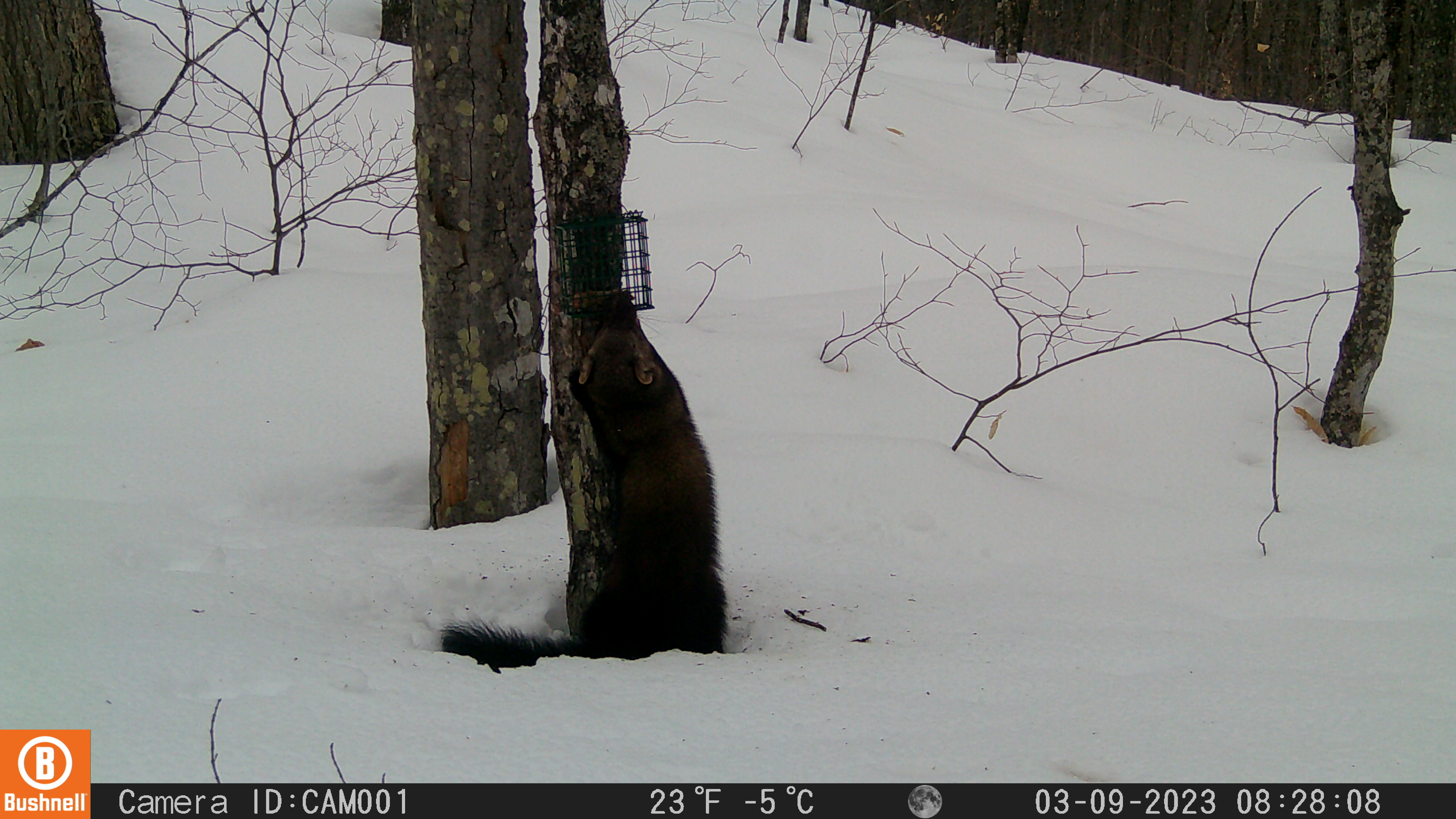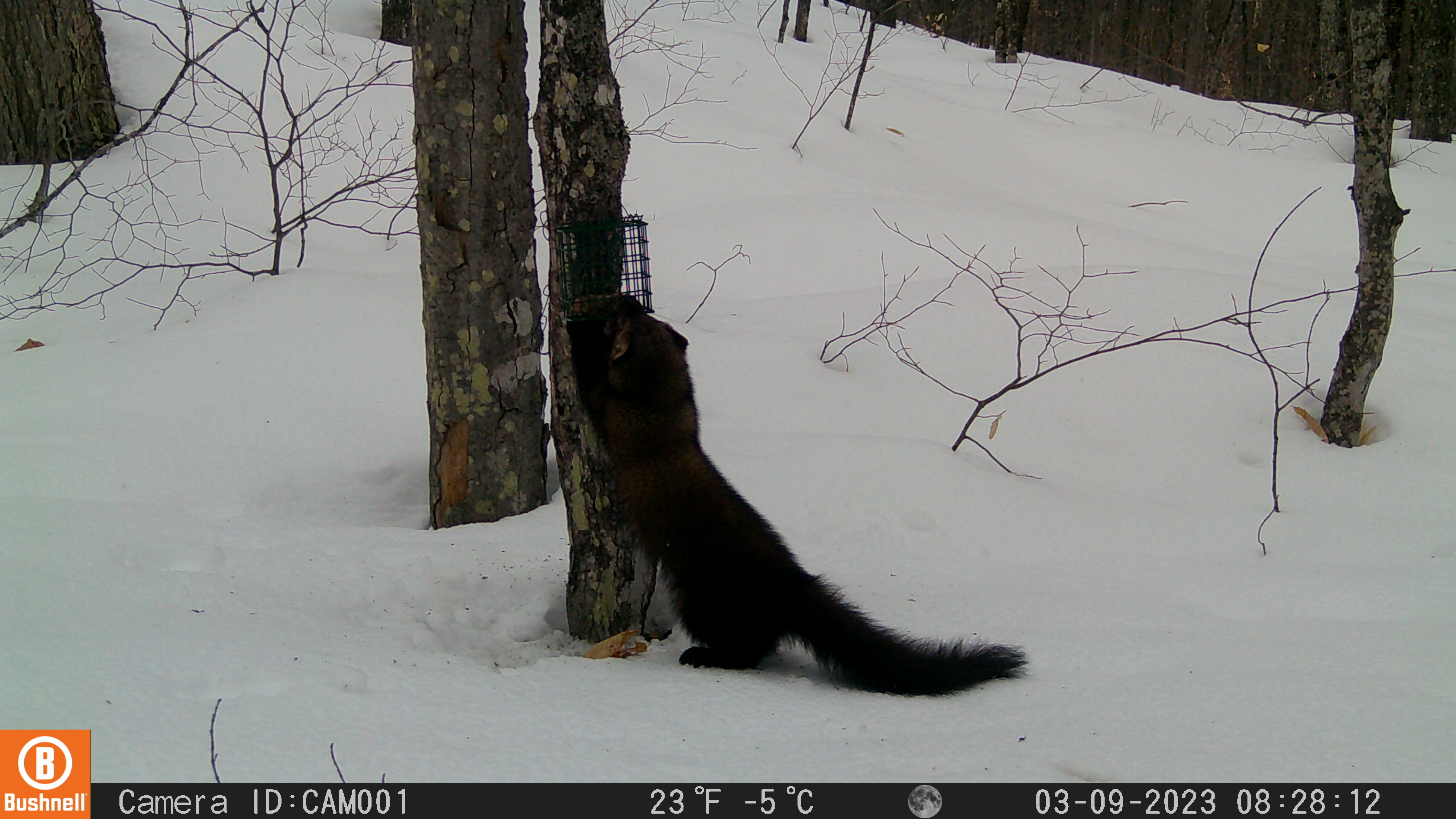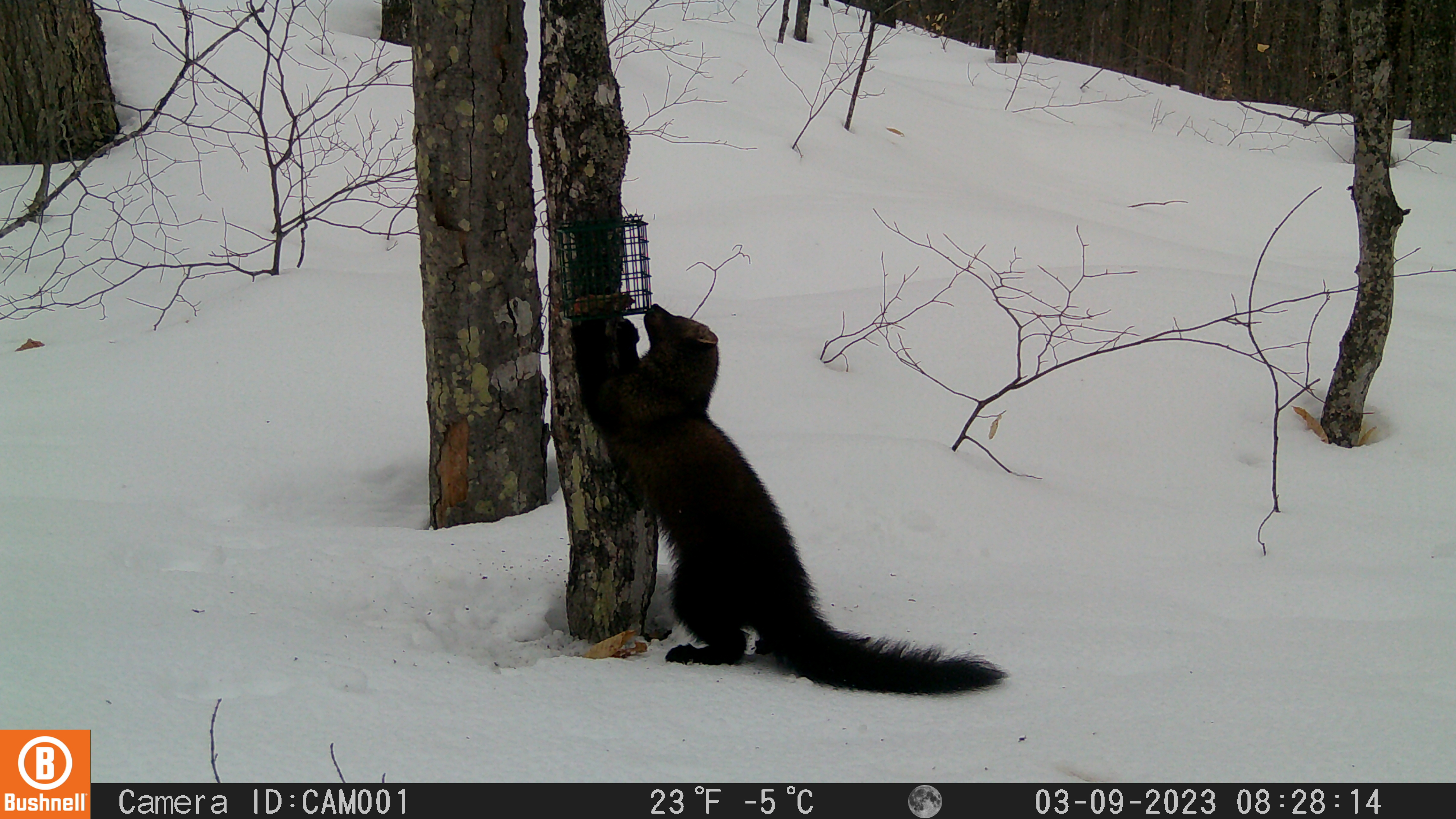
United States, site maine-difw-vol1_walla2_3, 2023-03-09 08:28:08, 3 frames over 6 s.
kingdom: Animalia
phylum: Chordata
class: Mammalia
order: Carnivora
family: Mustelidae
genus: Pekania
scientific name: Pekania pennanti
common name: fisher